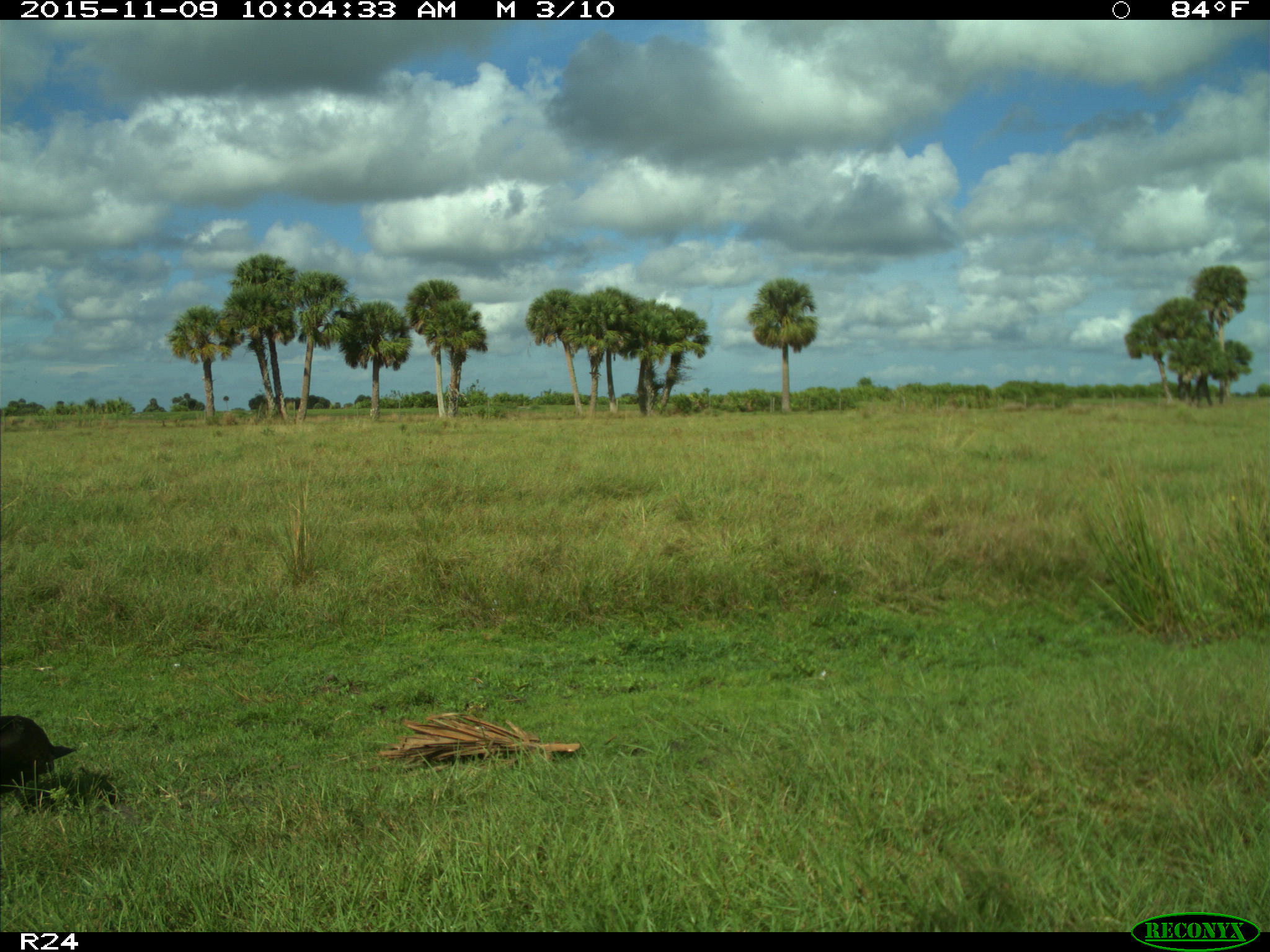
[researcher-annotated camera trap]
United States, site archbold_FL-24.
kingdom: Animalia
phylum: Chordata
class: Aves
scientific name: Aves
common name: birds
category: unidentified bird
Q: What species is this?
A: Unidentified bird (birds) (Aves).